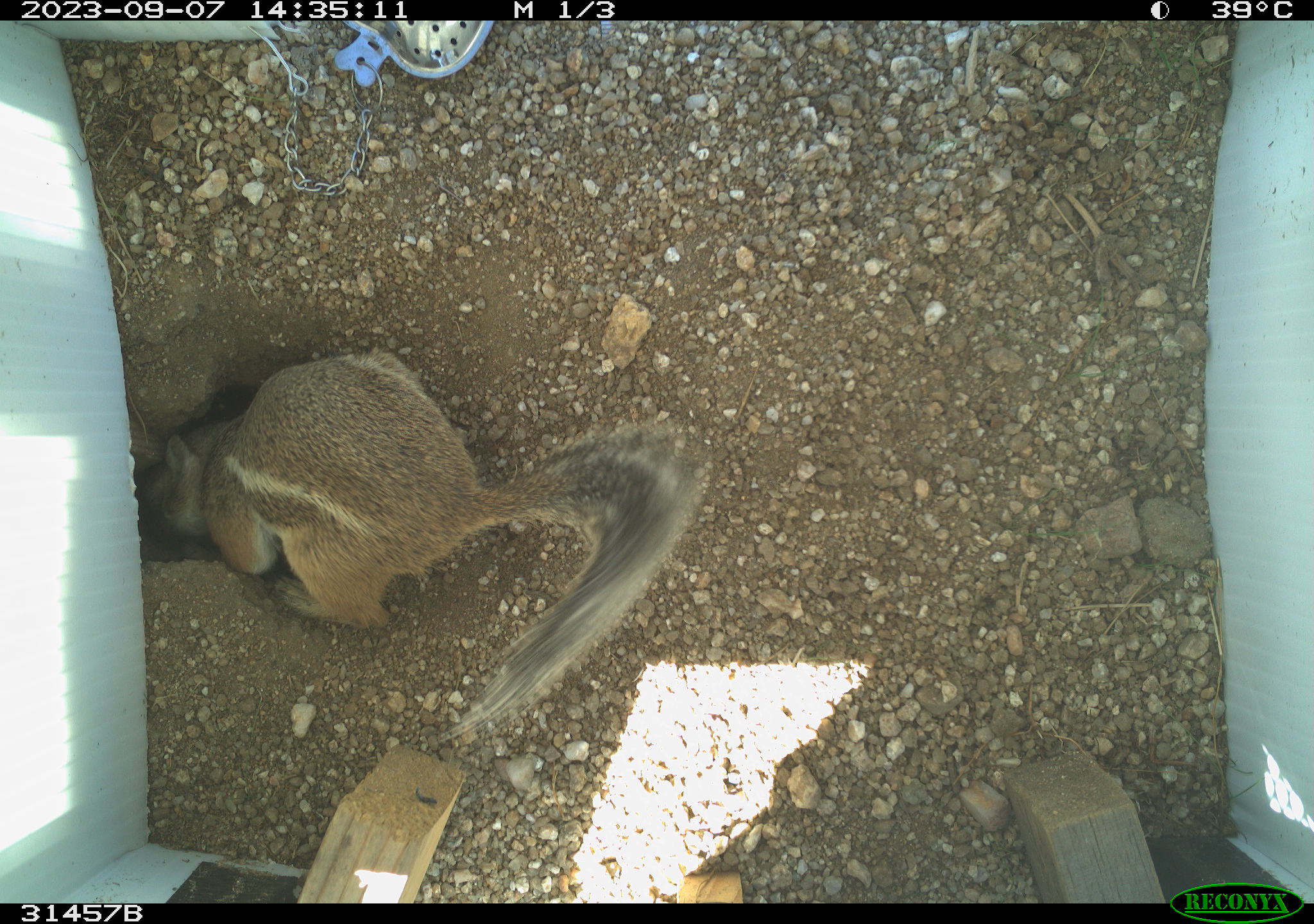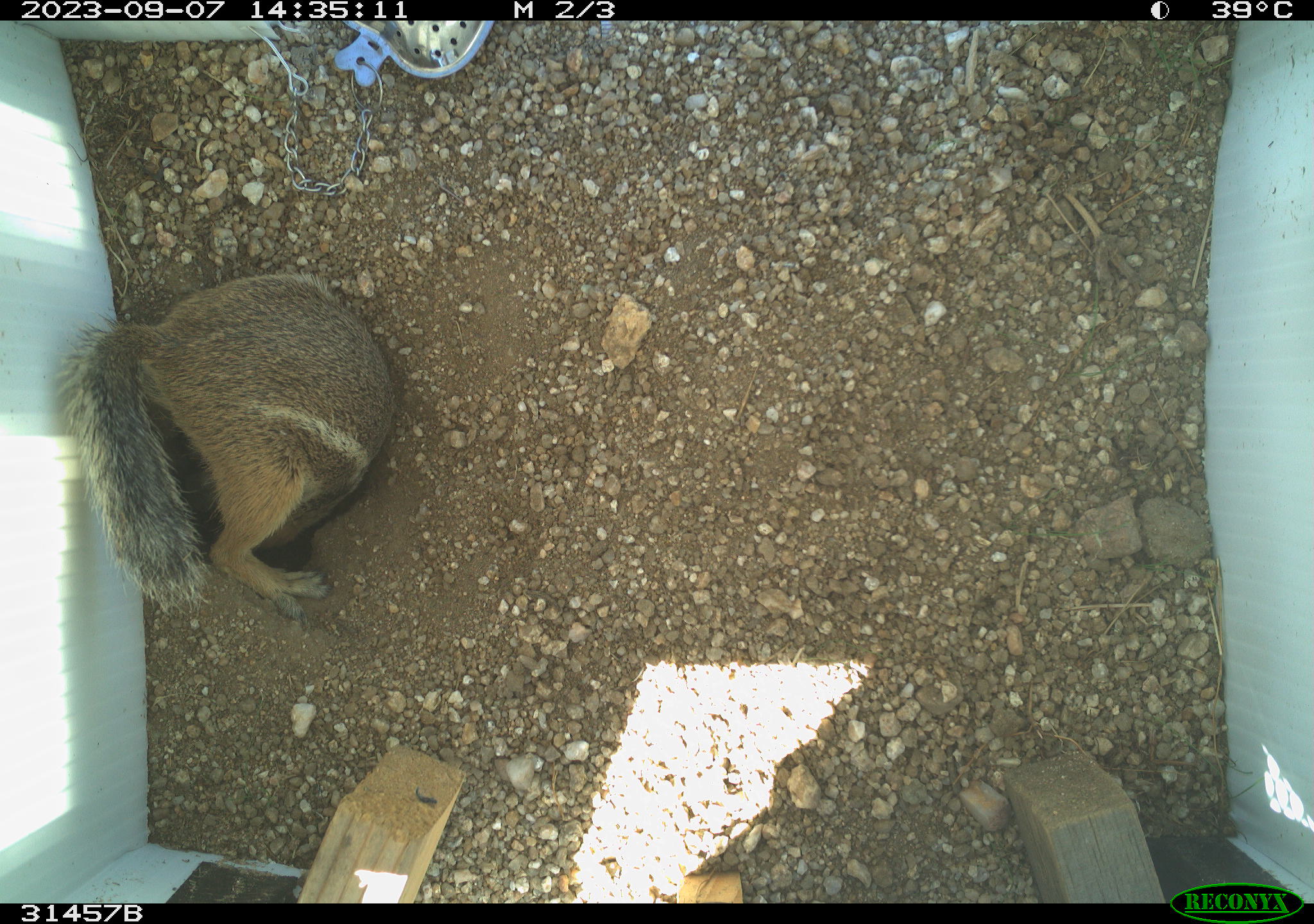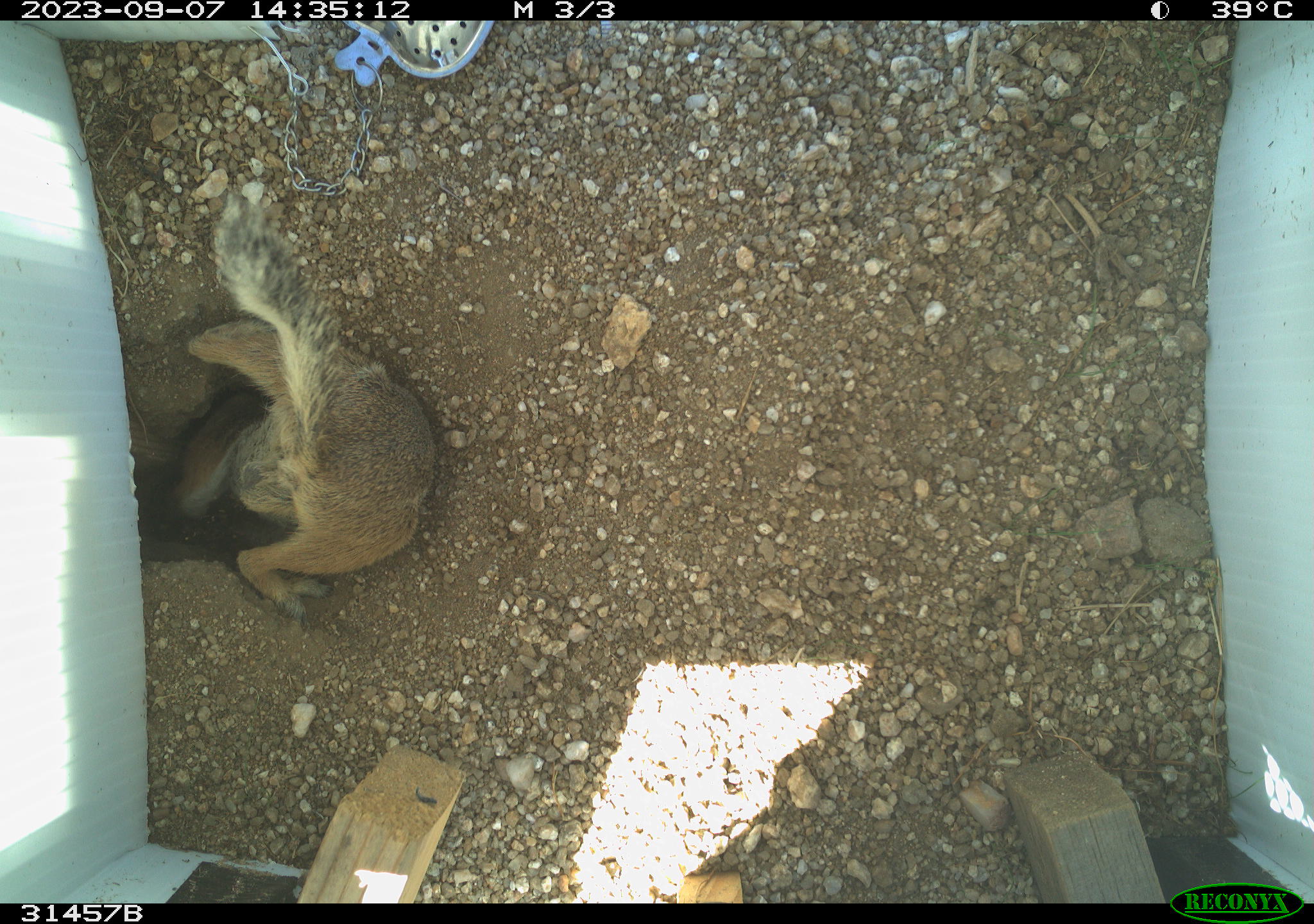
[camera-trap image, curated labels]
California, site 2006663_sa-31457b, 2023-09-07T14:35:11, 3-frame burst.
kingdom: Animalia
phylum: Chordata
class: Mammalia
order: Rodentia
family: Sciuridae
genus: Ammospermophilus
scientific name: Ammospermophilus leucurus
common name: white-tailed antelope squirrel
White-tailed antelope squirrel (Ammospermophilus leucurus).